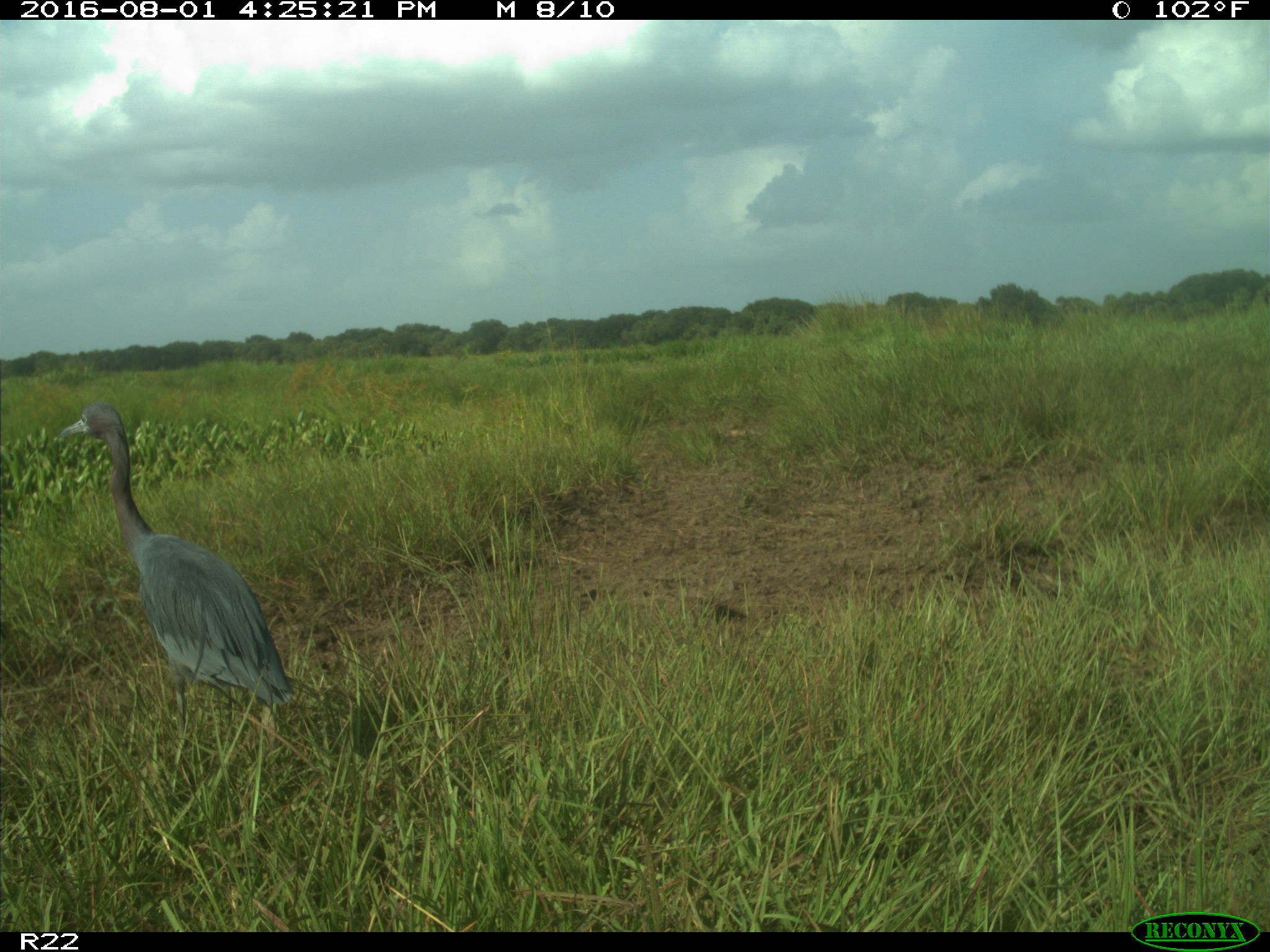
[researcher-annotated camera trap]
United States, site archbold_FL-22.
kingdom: Animalia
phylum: Chordata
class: Aves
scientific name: Aves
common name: birds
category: unidentified bird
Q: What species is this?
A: Unidentified bird (birds) (Aves).